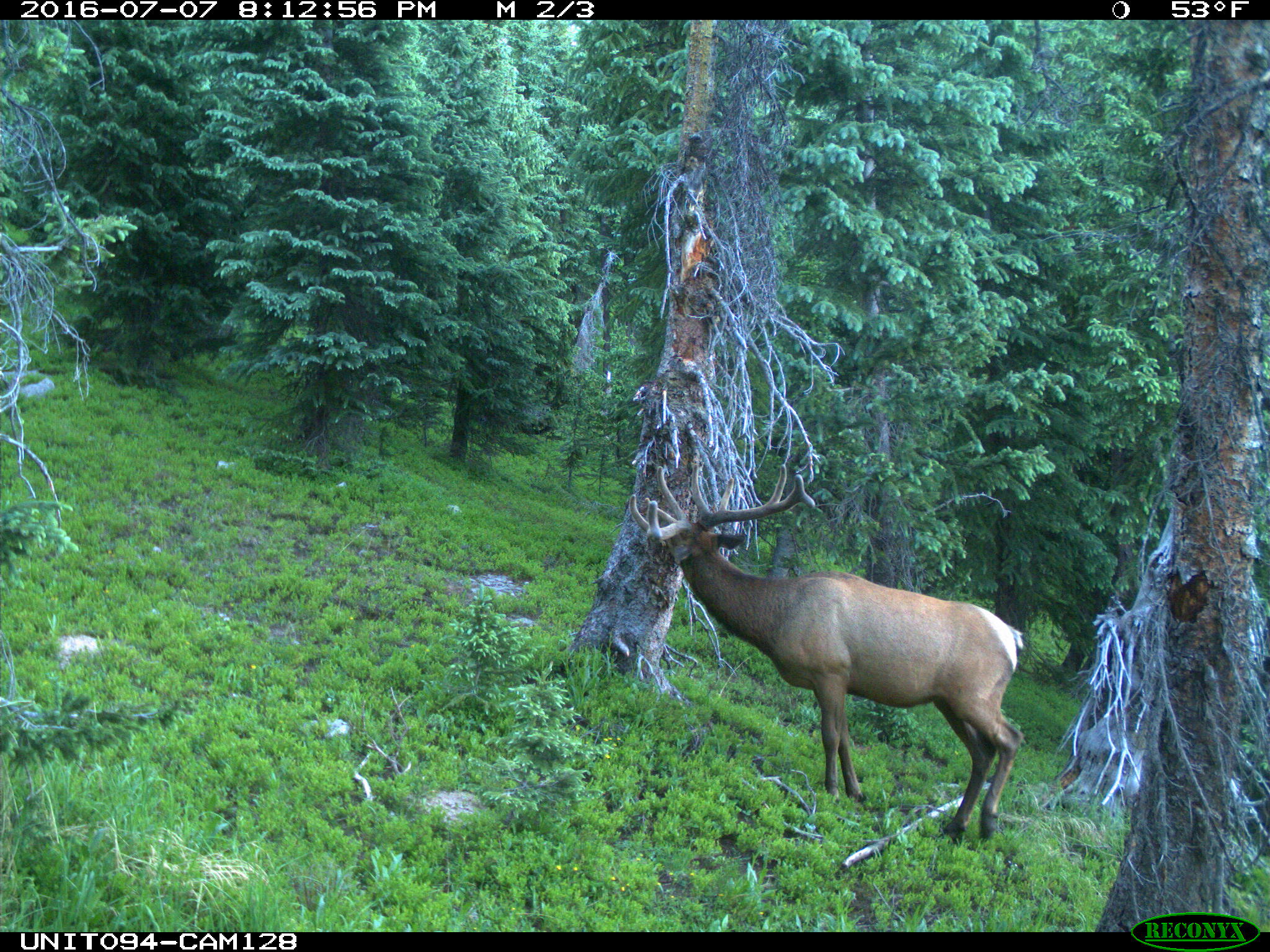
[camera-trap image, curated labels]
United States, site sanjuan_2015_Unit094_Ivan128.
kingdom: Animalia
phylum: Chordata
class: Mammalia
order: Artiodactyla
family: Cervidae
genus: Cervus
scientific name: Cervus elaphus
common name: red deer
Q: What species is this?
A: Cervus elaphus (red deer).